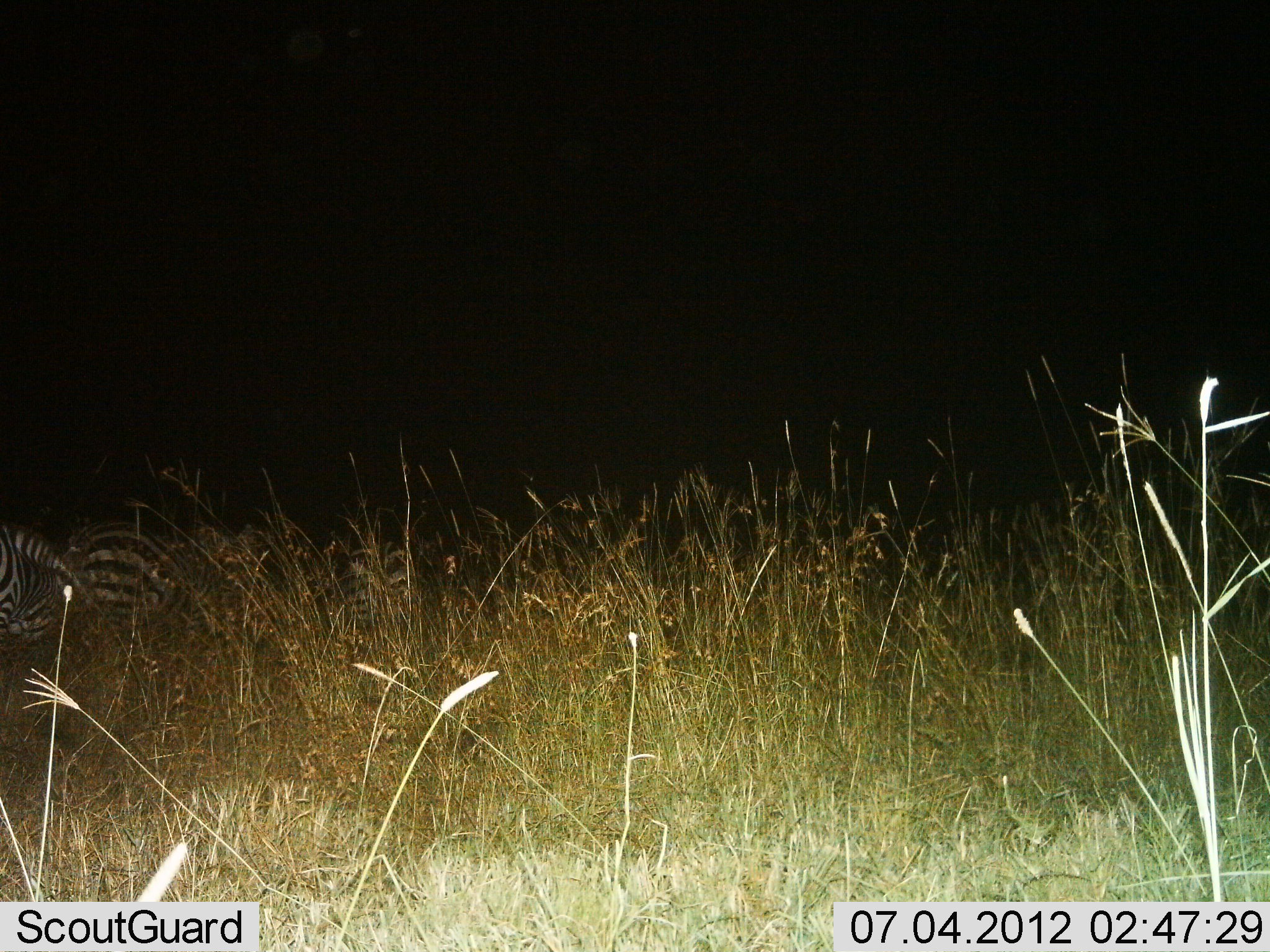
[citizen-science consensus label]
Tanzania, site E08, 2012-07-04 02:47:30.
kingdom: Animalia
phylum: Chordata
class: Mammalia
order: Perissodactyla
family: Equidae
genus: Equus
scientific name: Equus quagga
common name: plains zebra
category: zebra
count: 3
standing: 50%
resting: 30%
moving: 20%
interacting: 0%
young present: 0%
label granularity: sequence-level